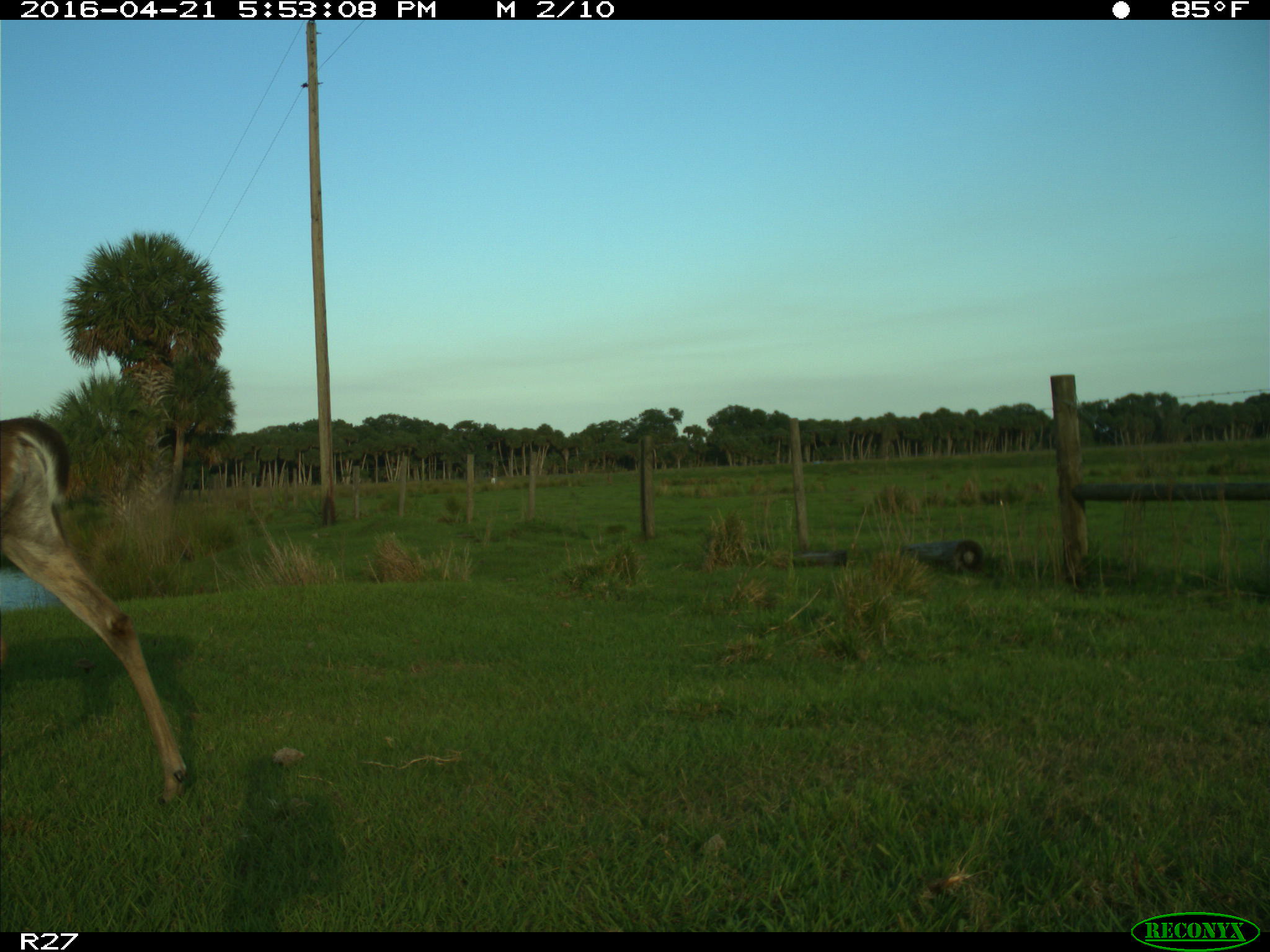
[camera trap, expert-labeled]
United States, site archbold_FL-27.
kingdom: Animalia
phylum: Chordata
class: Mammalia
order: Artiodactyla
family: Cervidae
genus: Odocoileus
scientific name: Odocoileus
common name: deer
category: unidentified deer